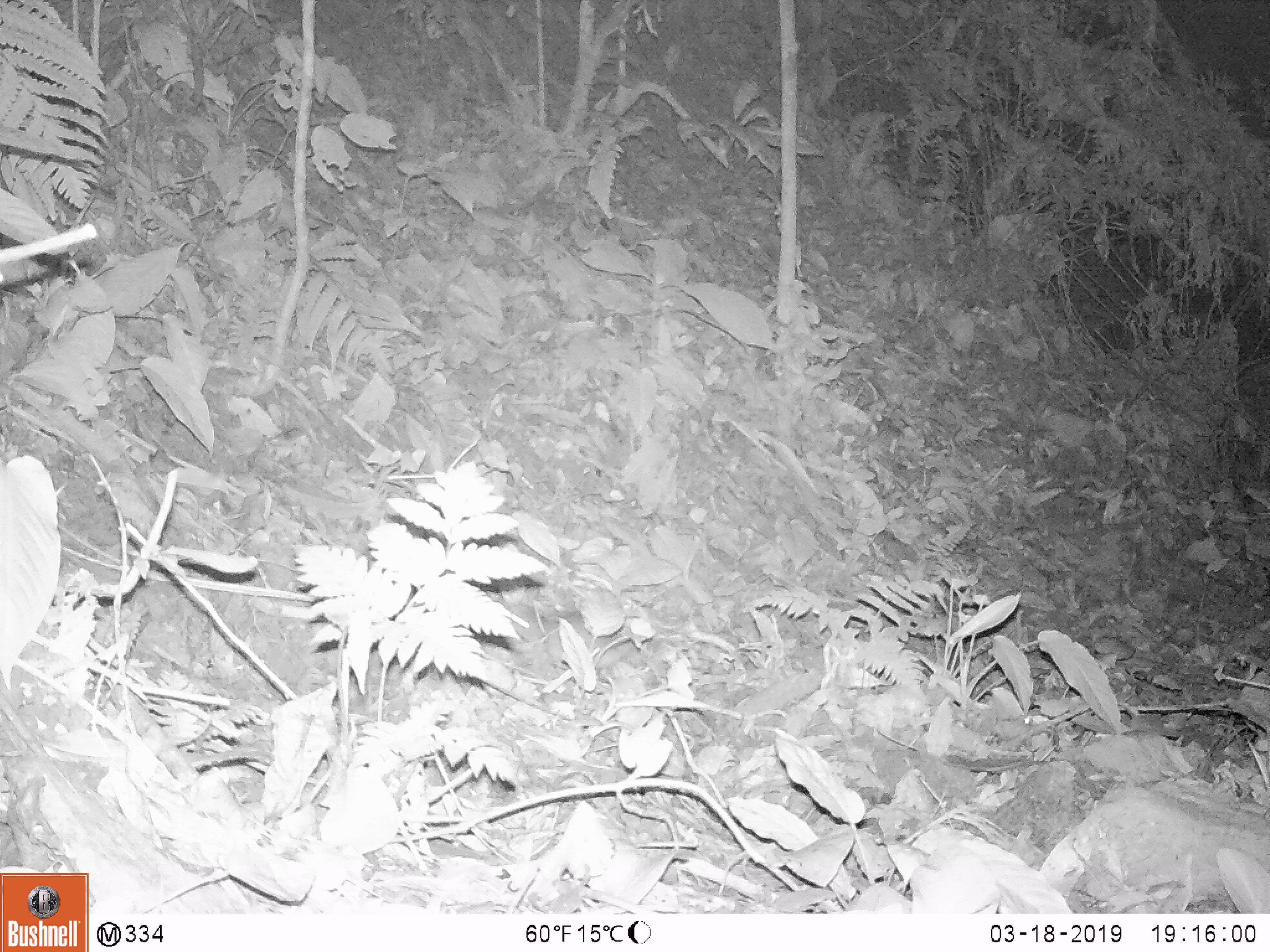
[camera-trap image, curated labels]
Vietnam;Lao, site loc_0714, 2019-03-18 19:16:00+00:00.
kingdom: Animalia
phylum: Chordata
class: Mammalia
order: Rodentia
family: Muridae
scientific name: Muridae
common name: old-world mice and rats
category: unidentified murid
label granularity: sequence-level